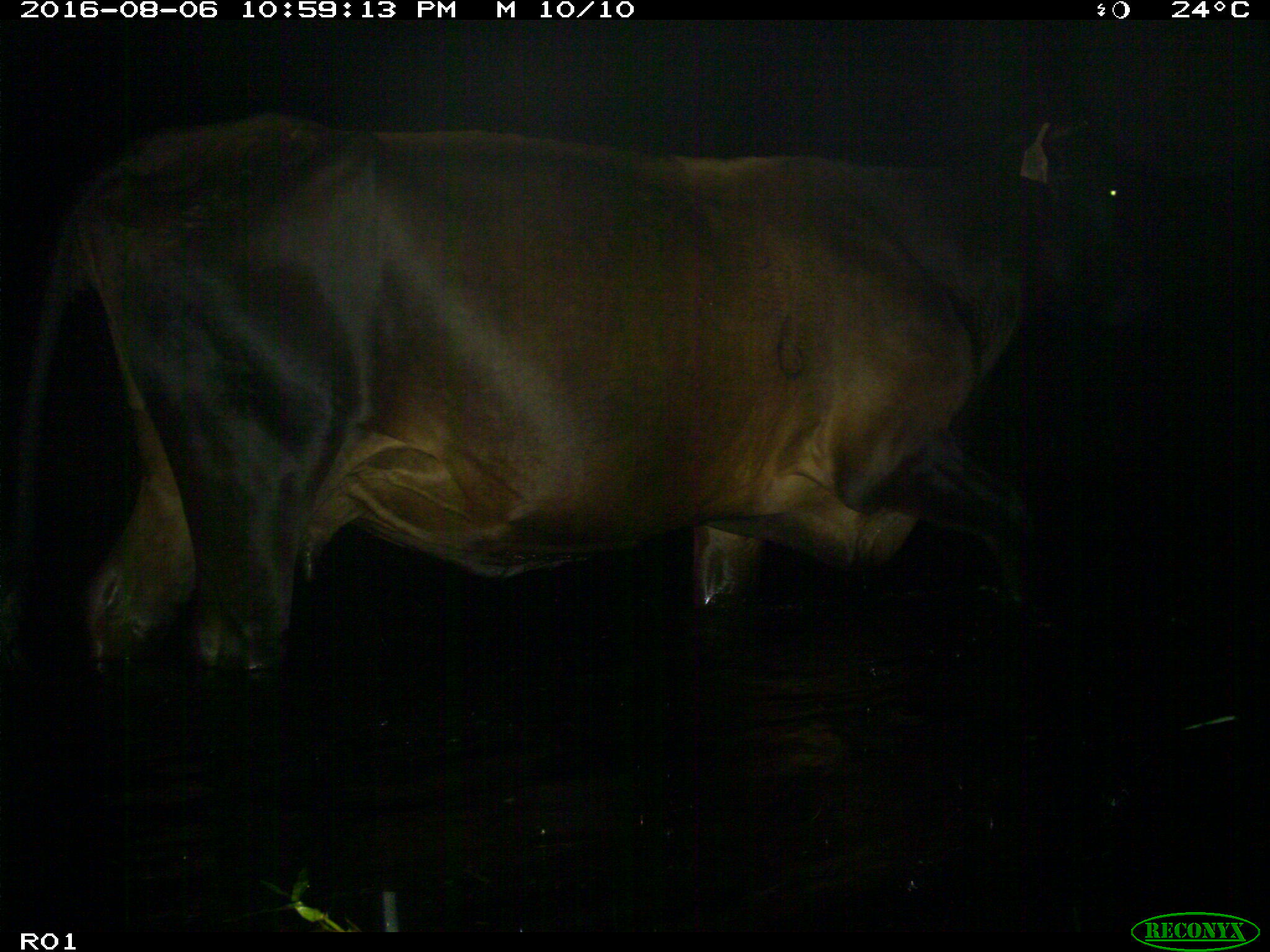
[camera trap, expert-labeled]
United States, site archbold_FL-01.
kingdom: Animalia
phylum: Chordata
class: Mammalia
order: Artiodactyla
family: Bovidae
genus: Bos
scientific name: Bos taurus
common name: domestic cow